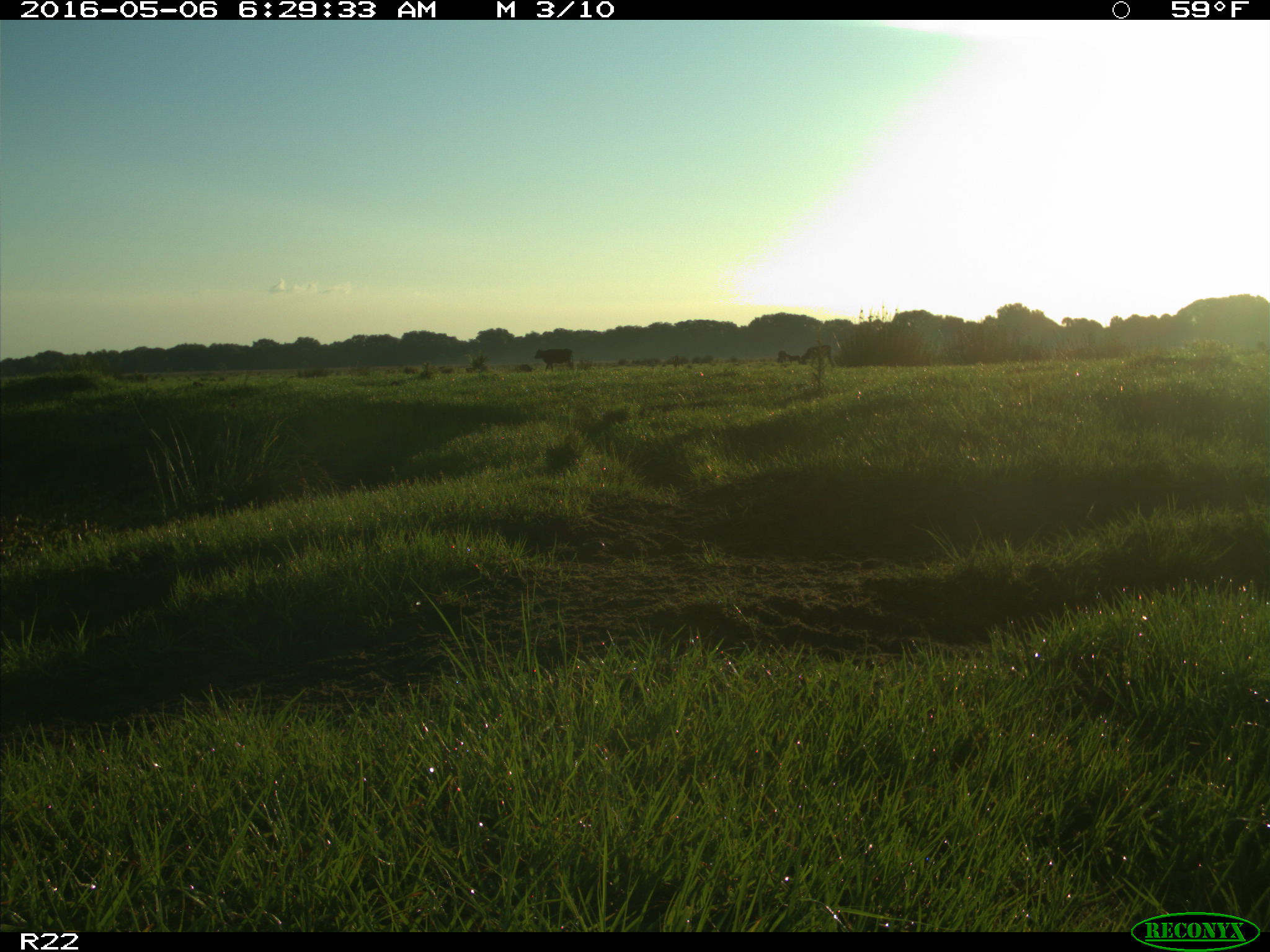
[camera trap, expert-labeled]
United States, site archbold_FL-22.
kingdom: Animalia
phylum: Chordata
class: Mammalia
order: Artiodactyla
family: Bovidae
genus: Bos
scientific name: Bos taurus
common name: domestic cow